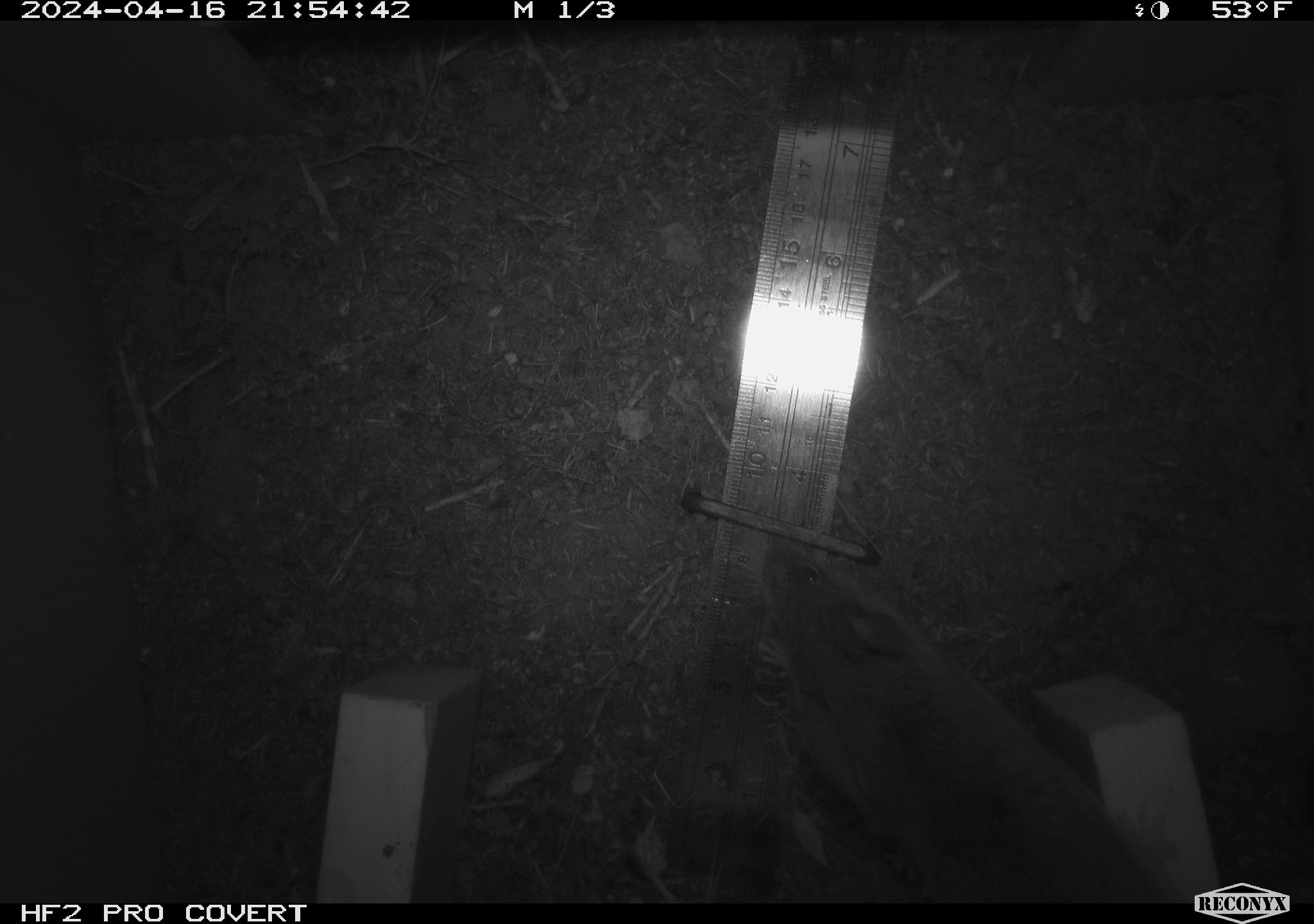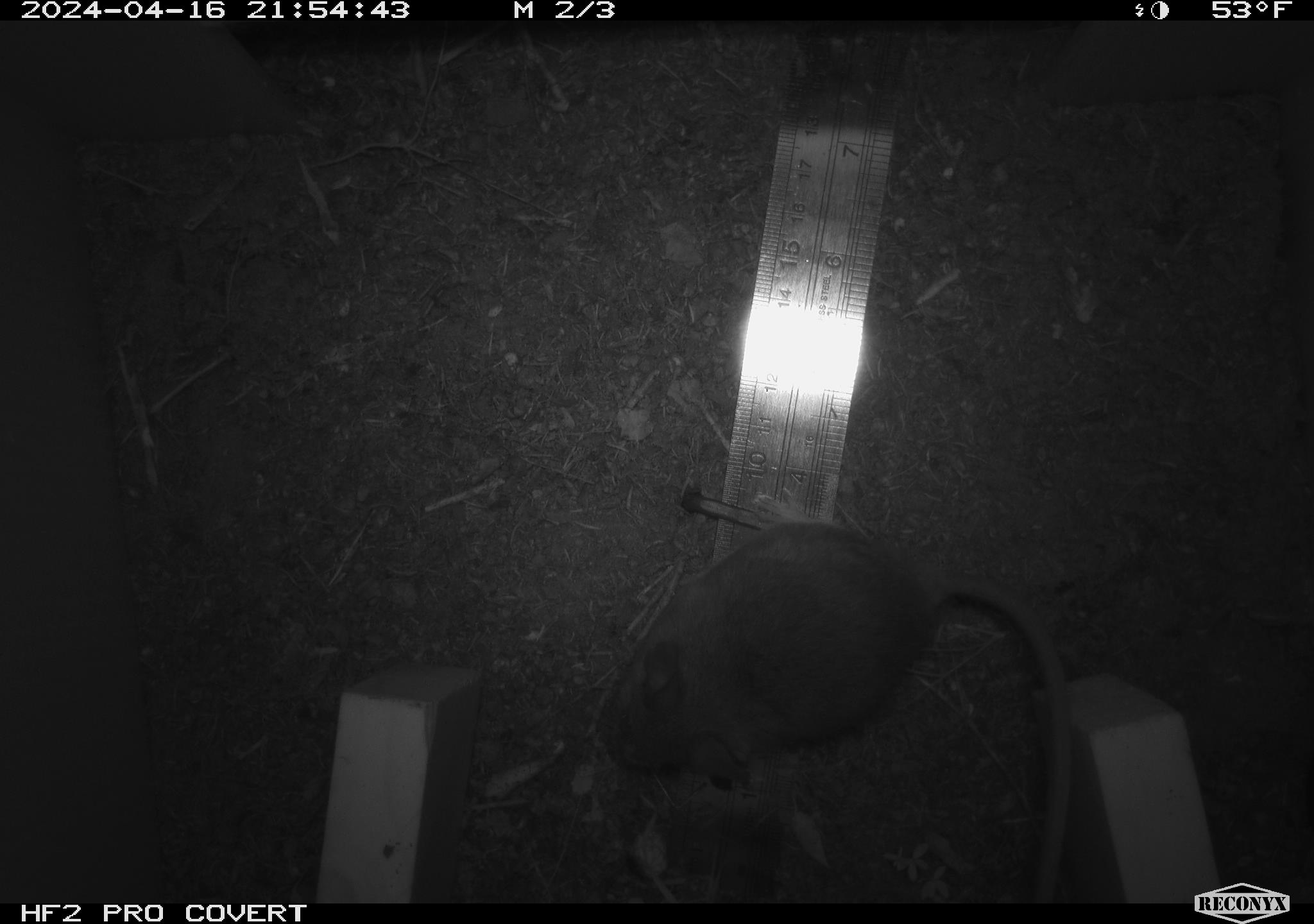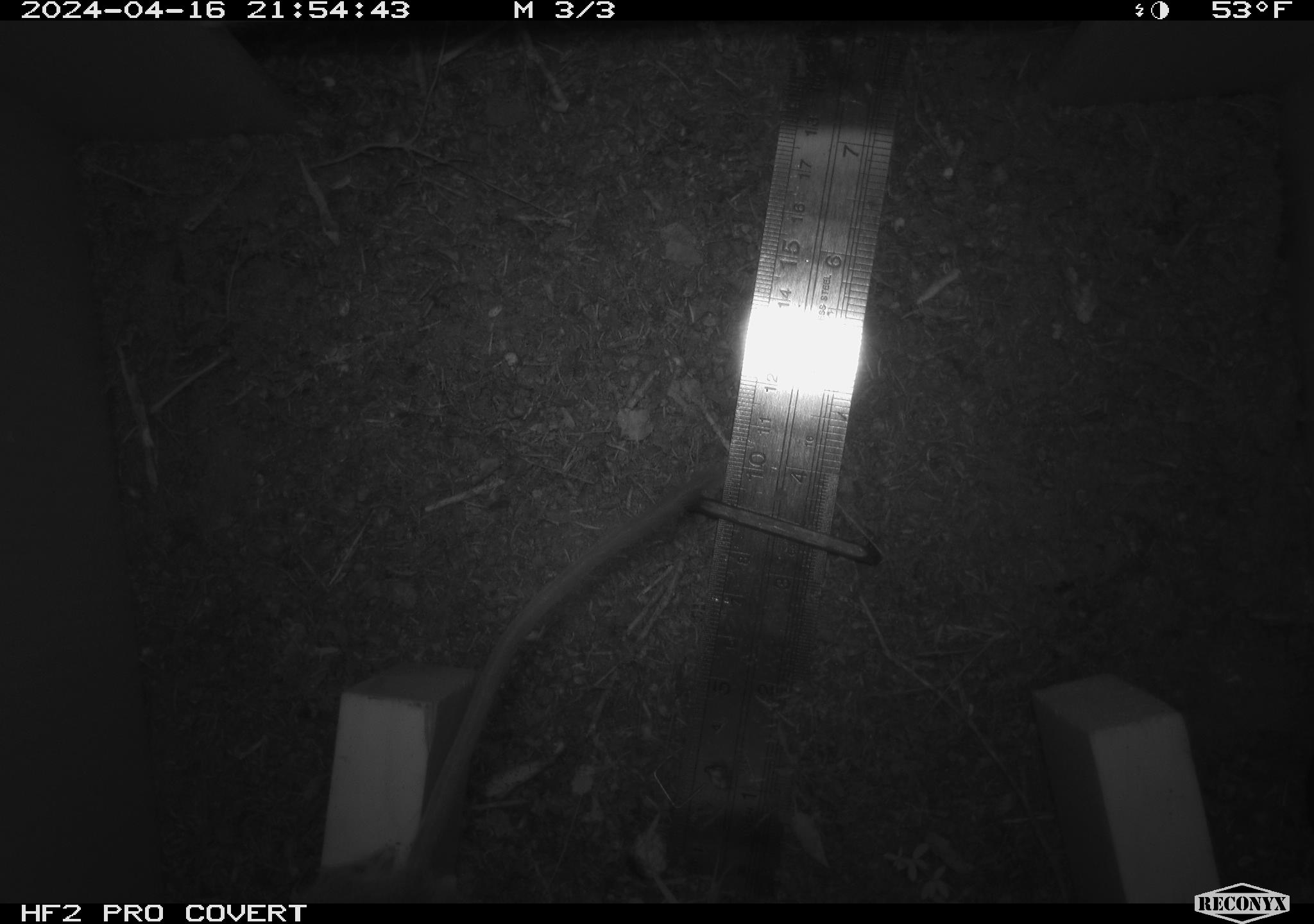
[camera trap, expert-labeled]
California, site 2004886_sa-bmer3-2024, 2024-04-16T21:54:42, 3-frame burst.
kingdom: Animalia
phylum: Chordata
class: Mammalia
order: Rodentia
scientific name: Rodentia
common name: woodrat or rat or mouse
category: woodrat or rat or mouse species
Woodrat or rat or mouse species (woodrat or rat or mouse) (Rodentia).